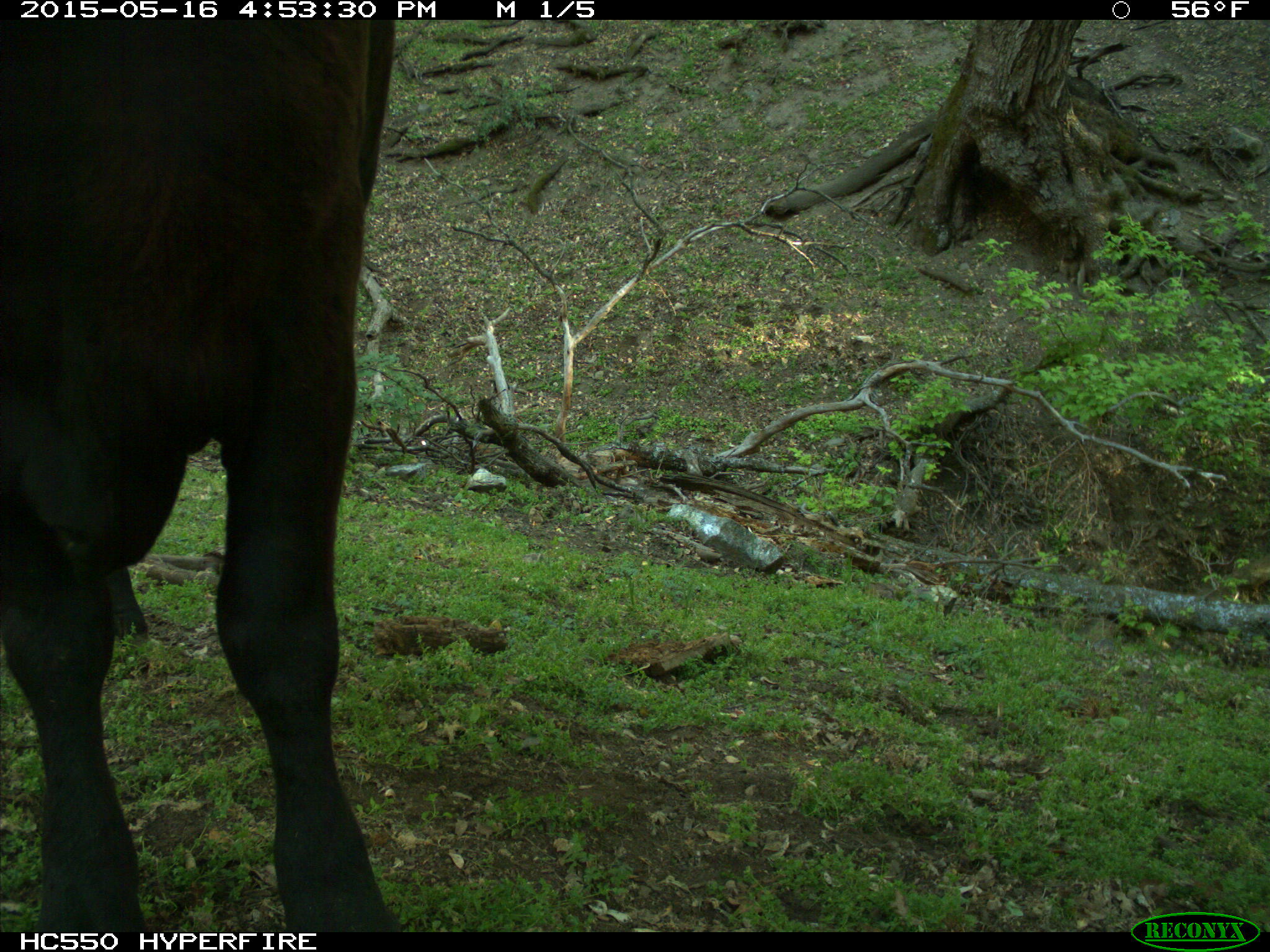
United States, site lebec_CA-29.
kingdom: Animalia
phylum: Chordata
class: Mammalia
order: Artiodactyla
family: Bovidae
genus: Bos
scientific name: Bos taurus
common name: domestic cow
Bos taurus (domestic cow).